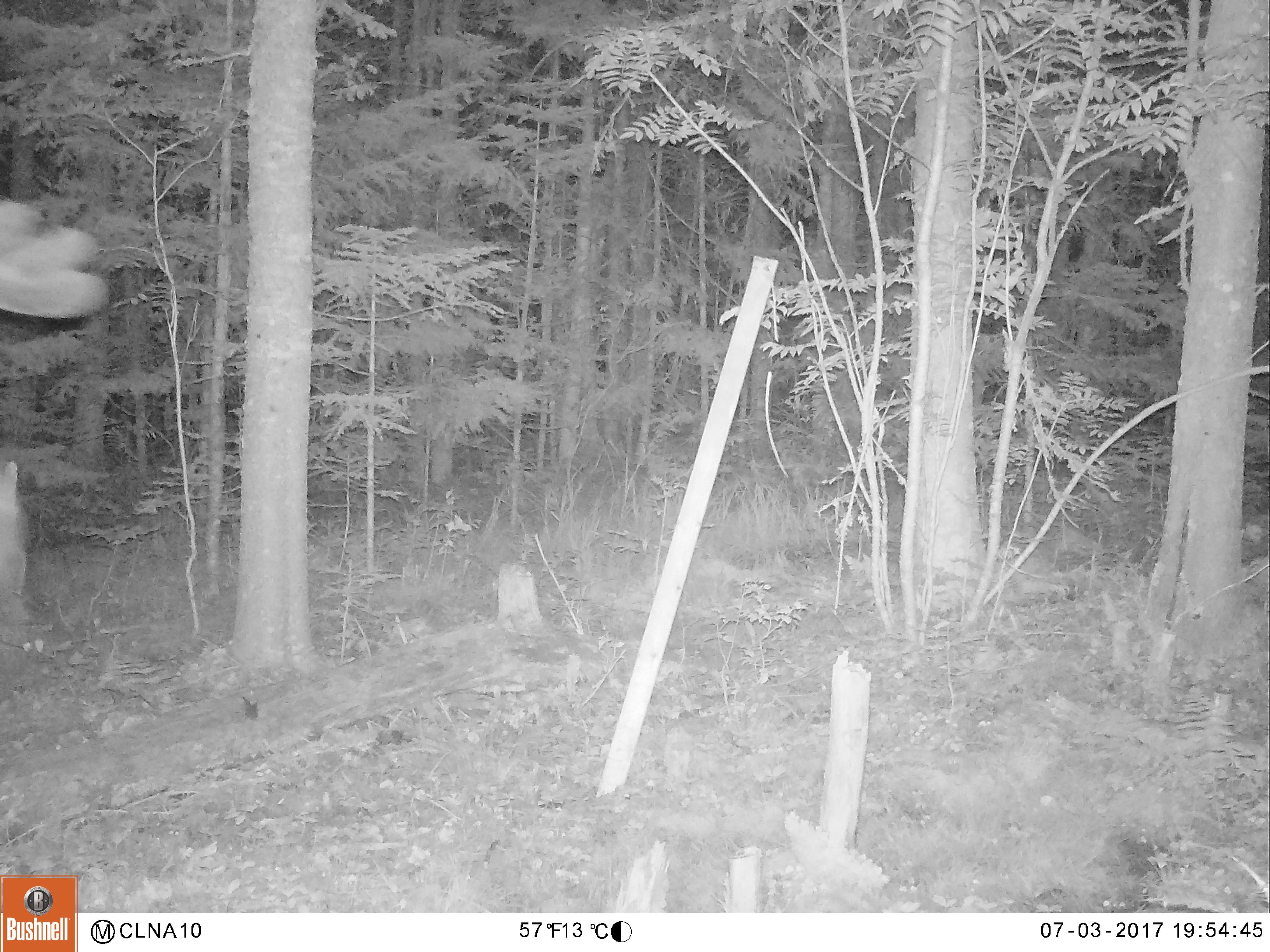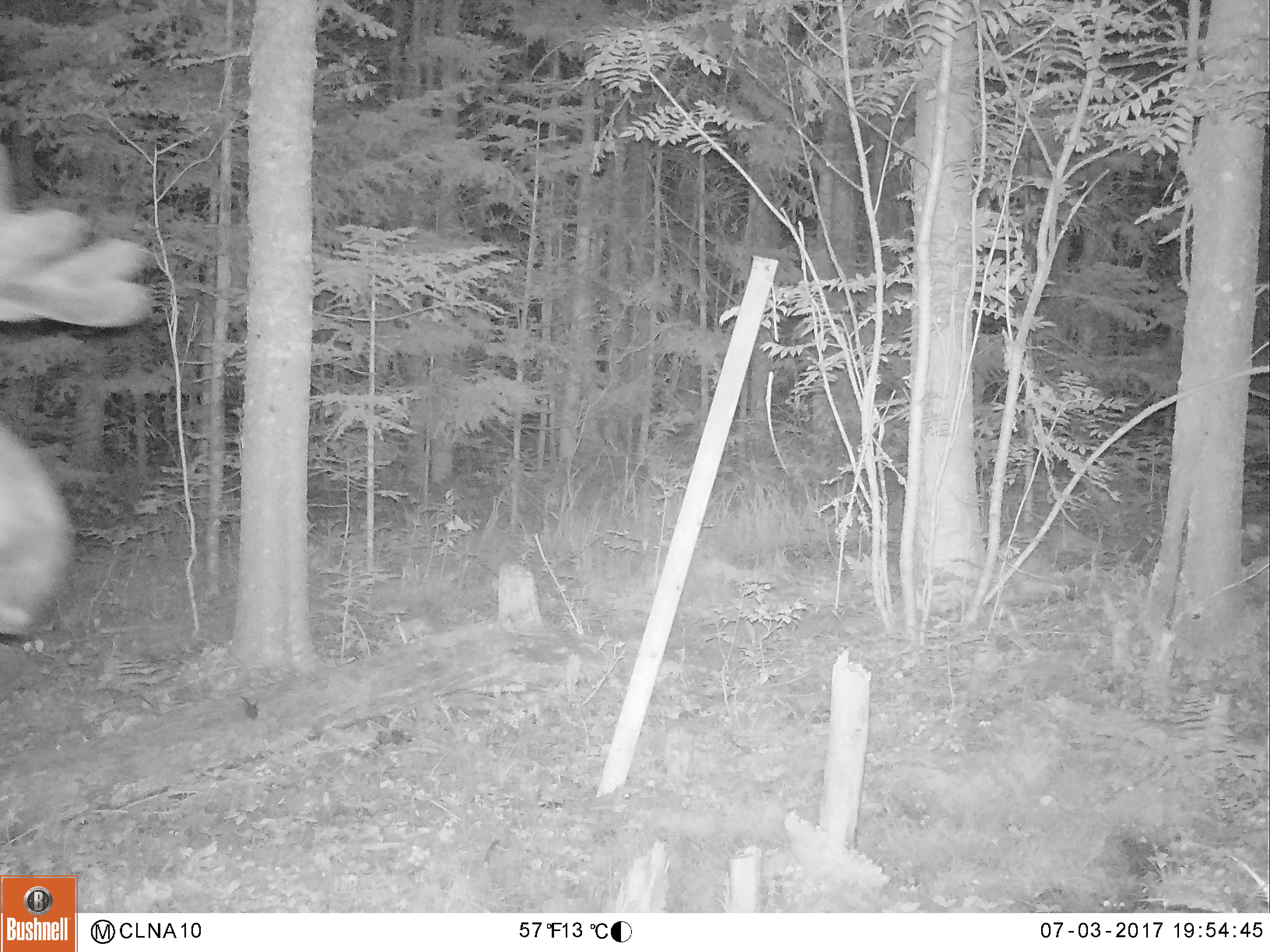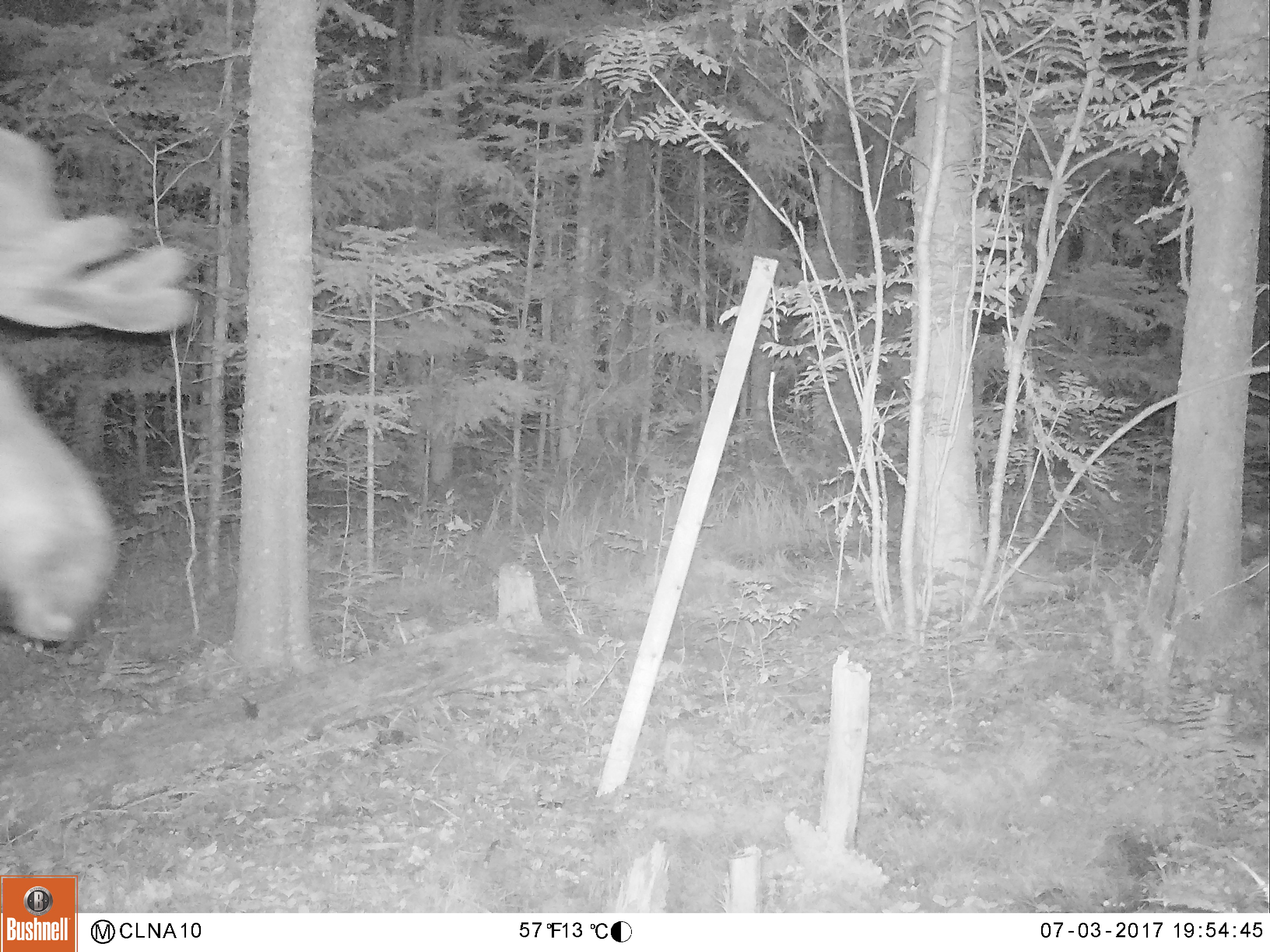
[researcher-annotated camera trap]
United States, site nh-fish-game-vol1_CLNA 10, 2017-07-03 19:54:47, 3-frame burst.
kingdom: Animalia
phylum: Chordata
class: Mammalia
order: Artiodactyla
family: Cervidae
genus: Alces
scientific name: Alces alces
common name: moose